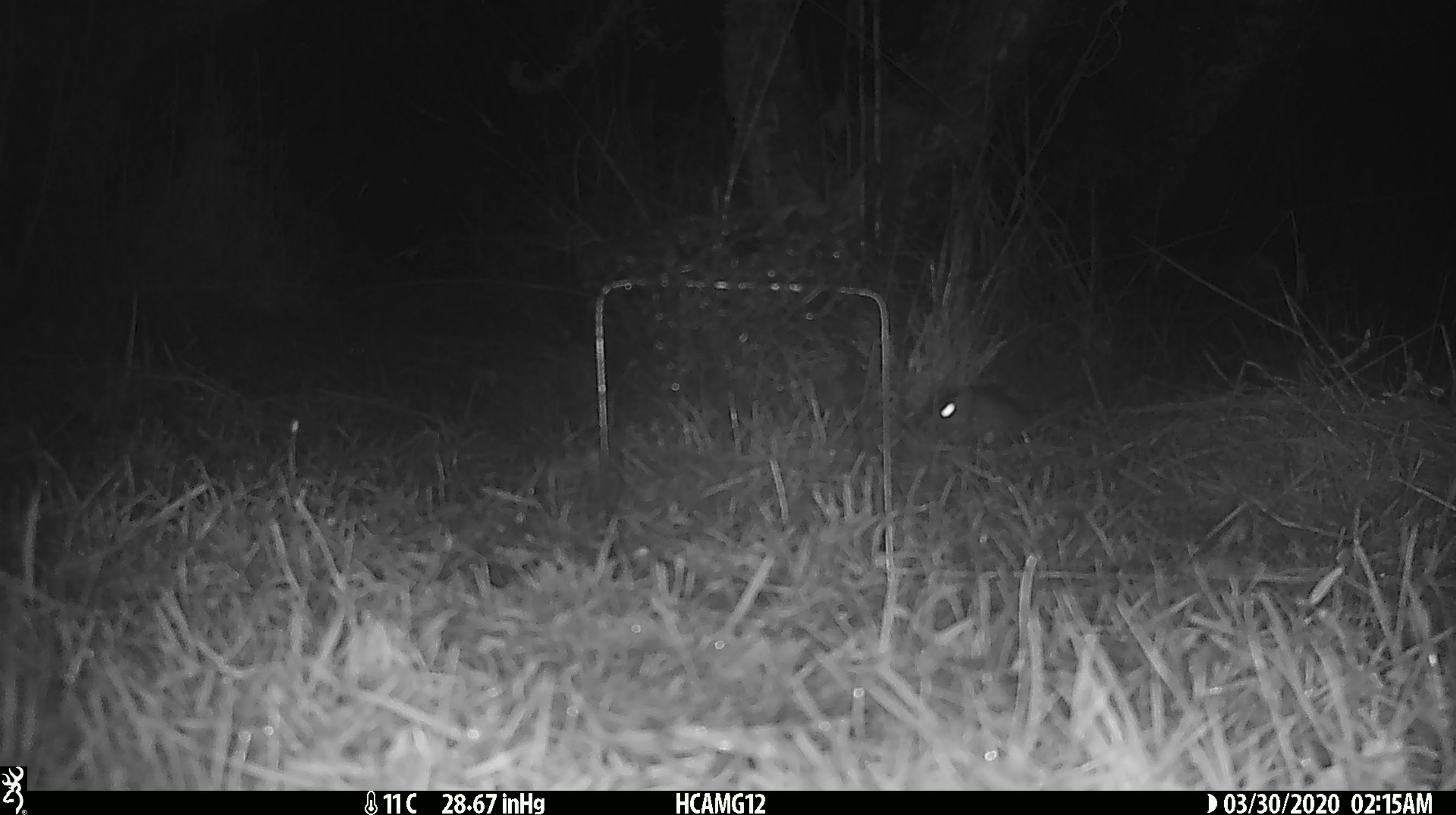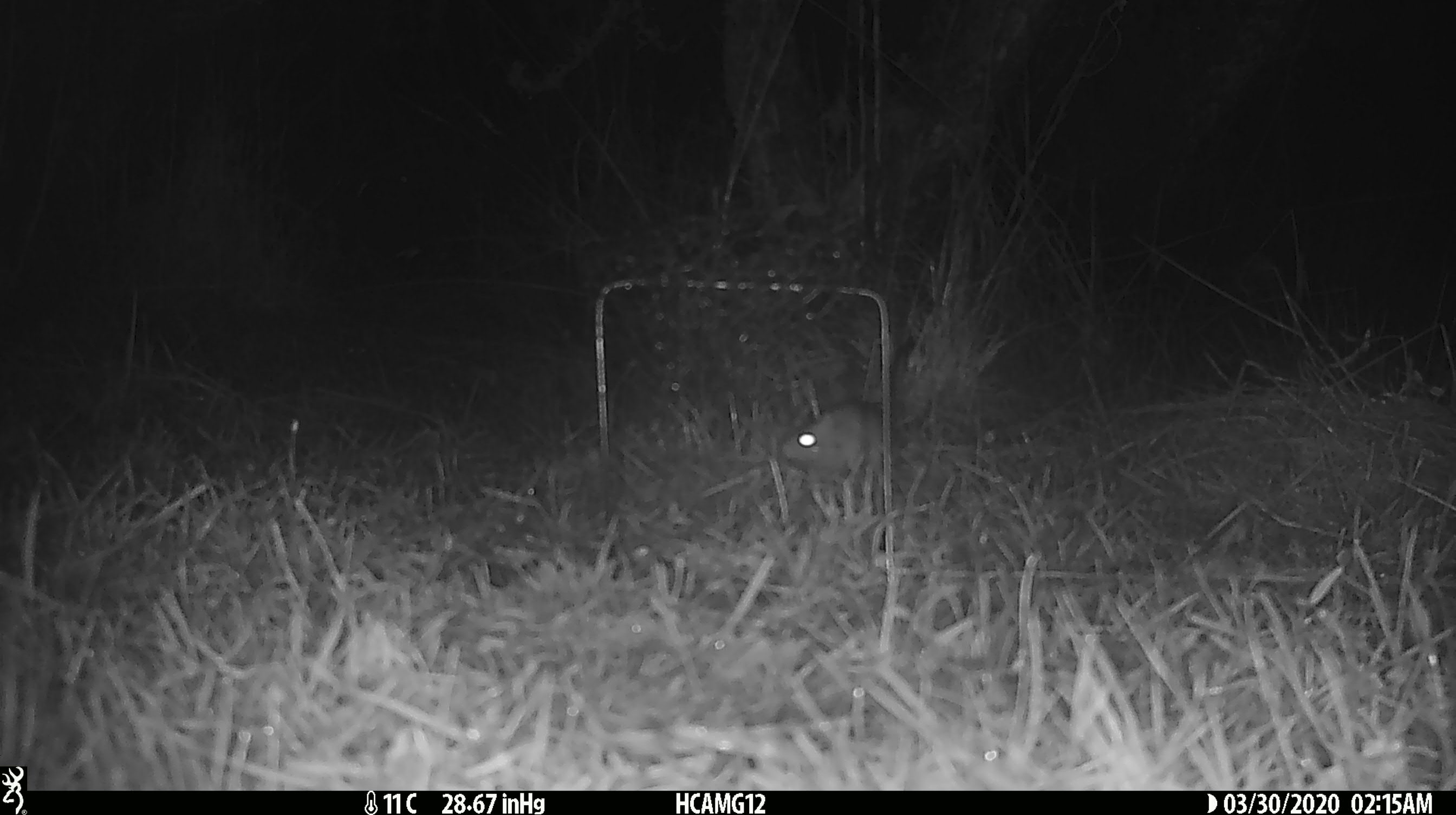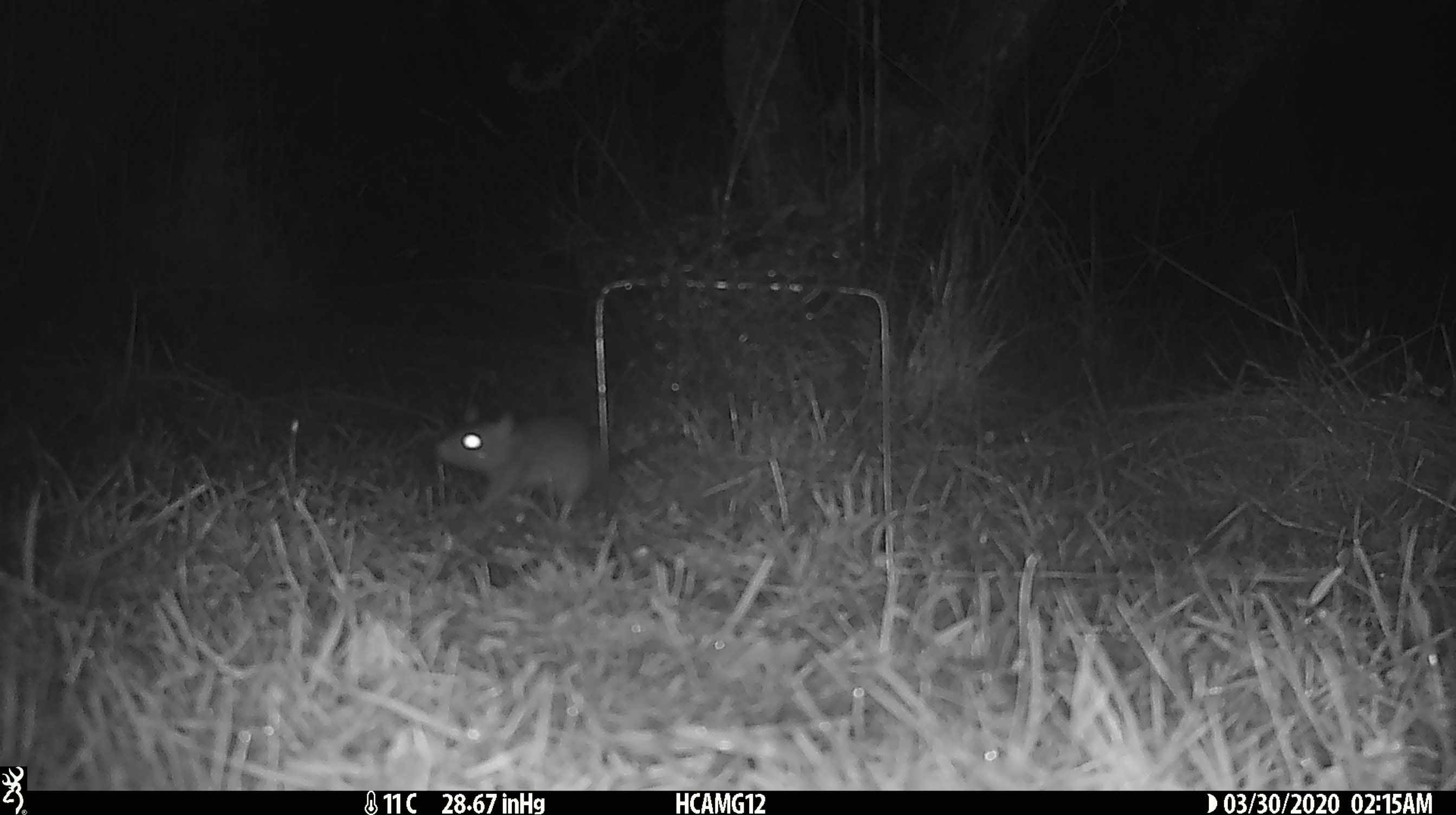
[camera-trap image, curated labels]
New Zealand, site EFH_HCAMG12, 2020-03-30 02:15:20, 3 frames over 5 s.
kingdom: Animalia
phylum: Chordata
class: Mammalia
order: Rodentia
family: Muridae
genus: Rattus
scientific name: Rattus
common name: rat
Rat (Rattus).